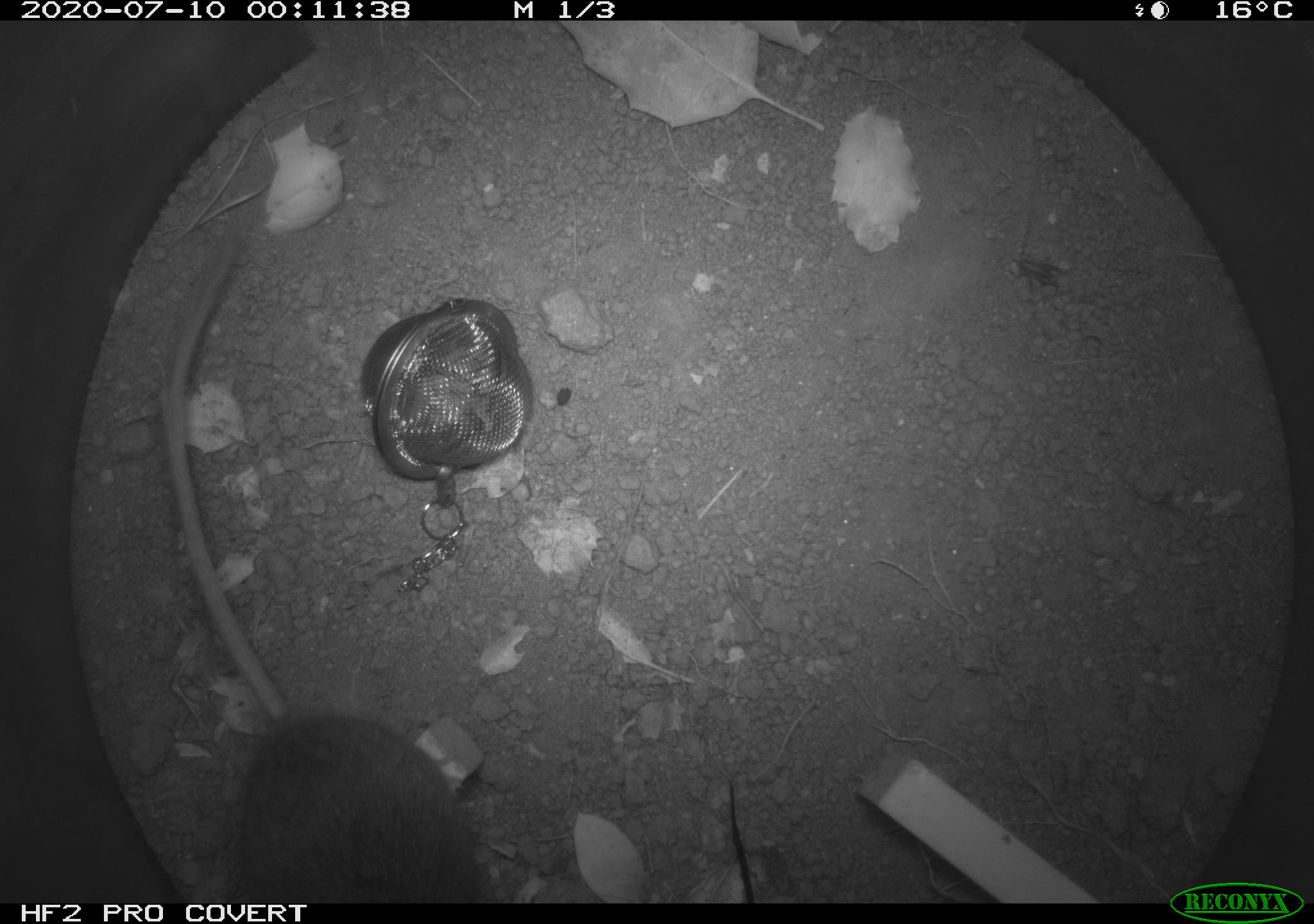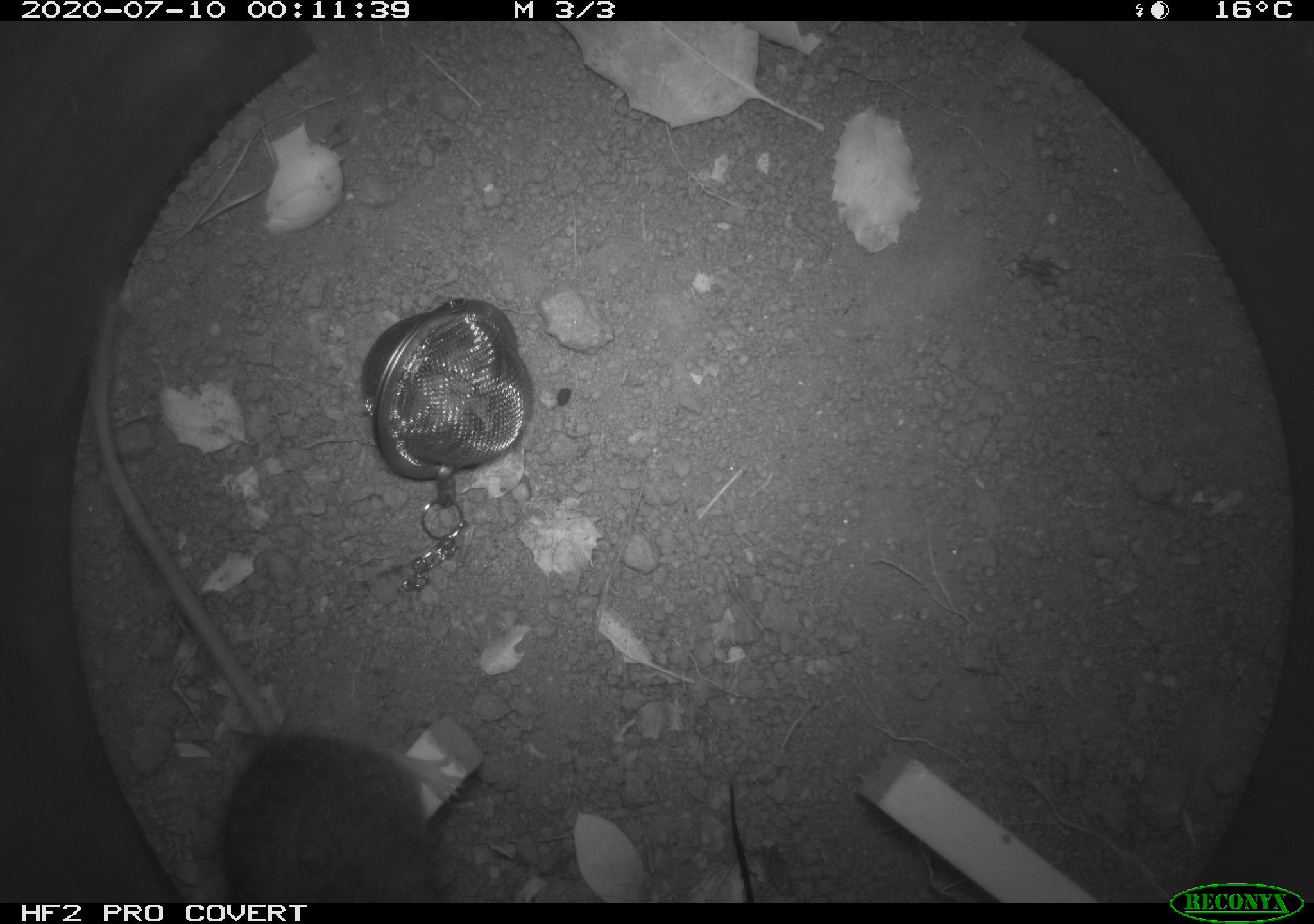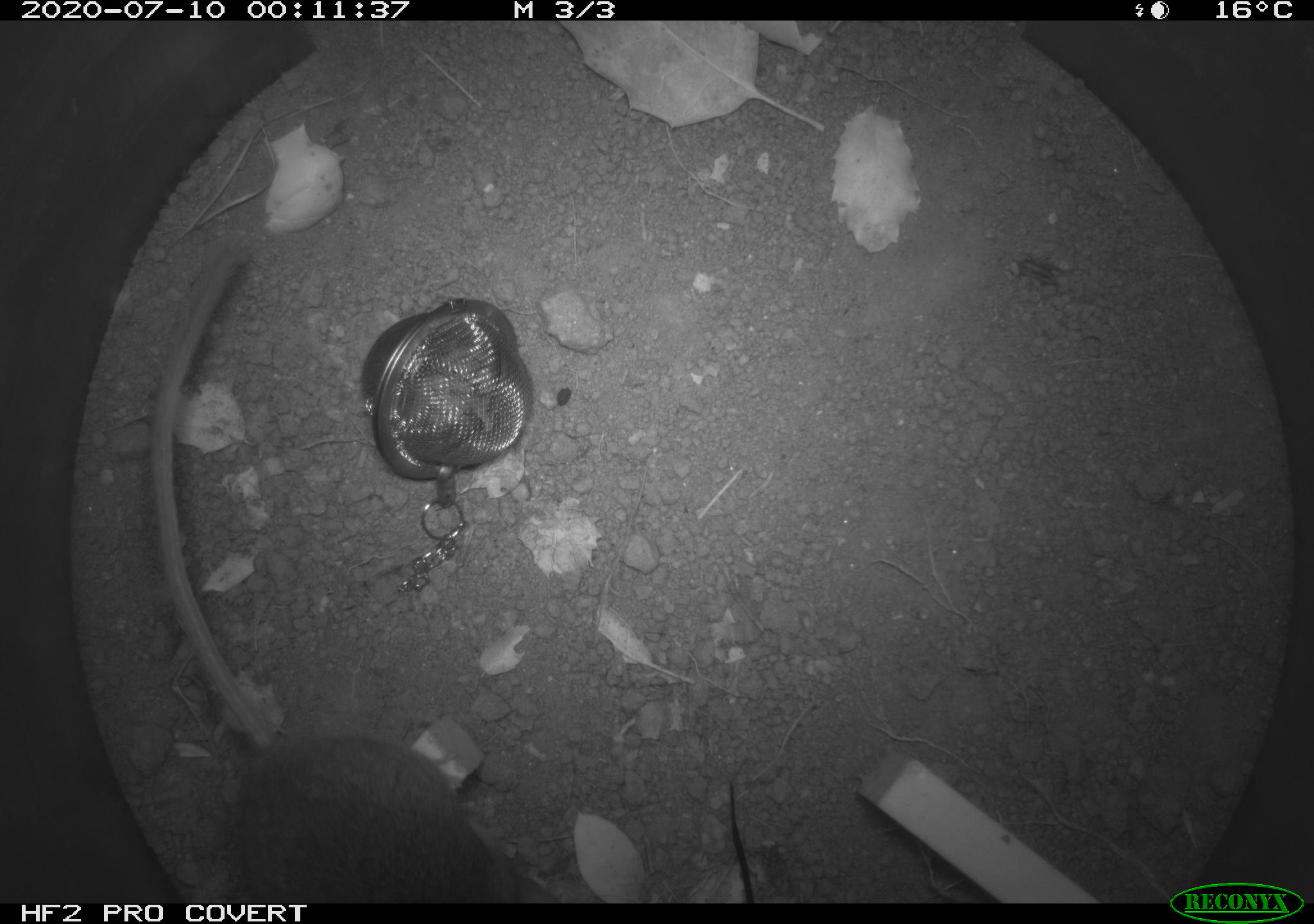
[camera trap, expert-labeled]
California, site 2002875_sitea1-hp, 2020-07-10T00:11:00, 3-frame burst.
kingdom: Animalia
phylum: Chordata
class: Mammalia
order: Rodentia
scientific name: Rodentia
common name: rodent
Rodent (Rodentia).